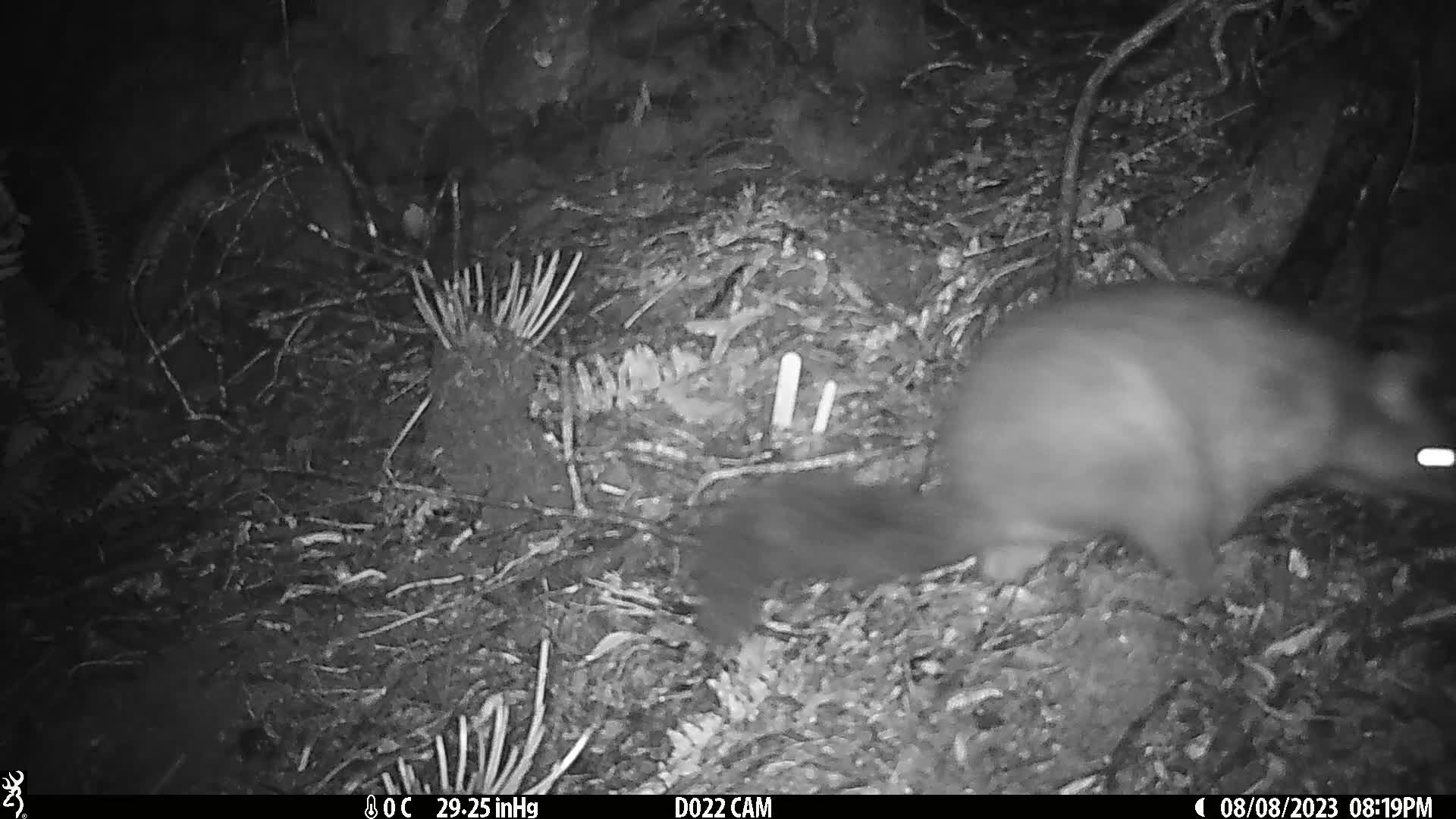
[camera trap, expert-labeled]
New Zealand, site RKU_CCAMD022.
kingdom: Animalia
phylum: Chordata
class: Mammalia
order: Diprotodontia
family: Phalangeridae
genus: Trichosurus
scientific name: Trichosurus vulpecula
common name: common brushtail possum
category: possum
Possum (common brushtail possum) (Trichosurus vulpecula).